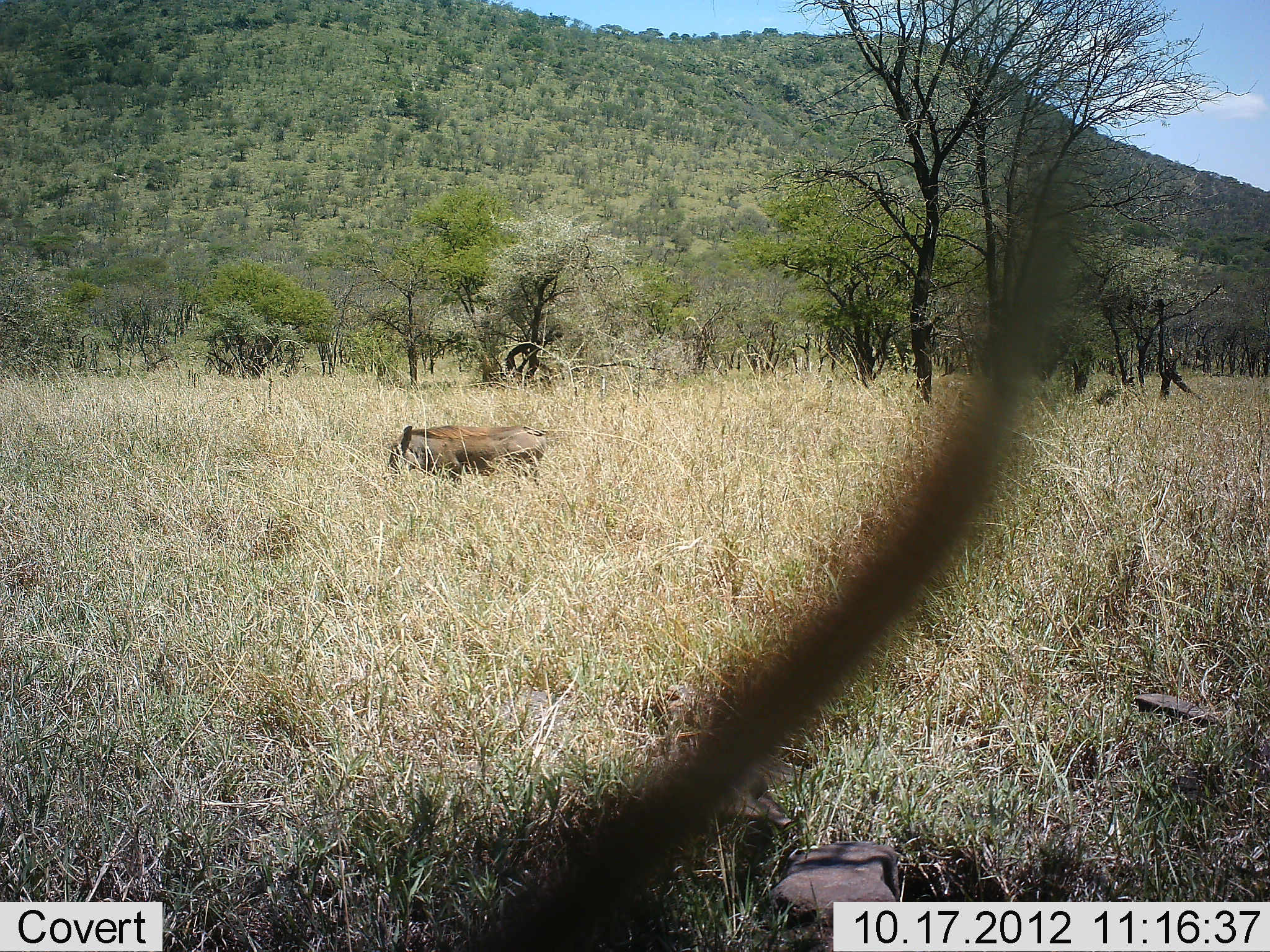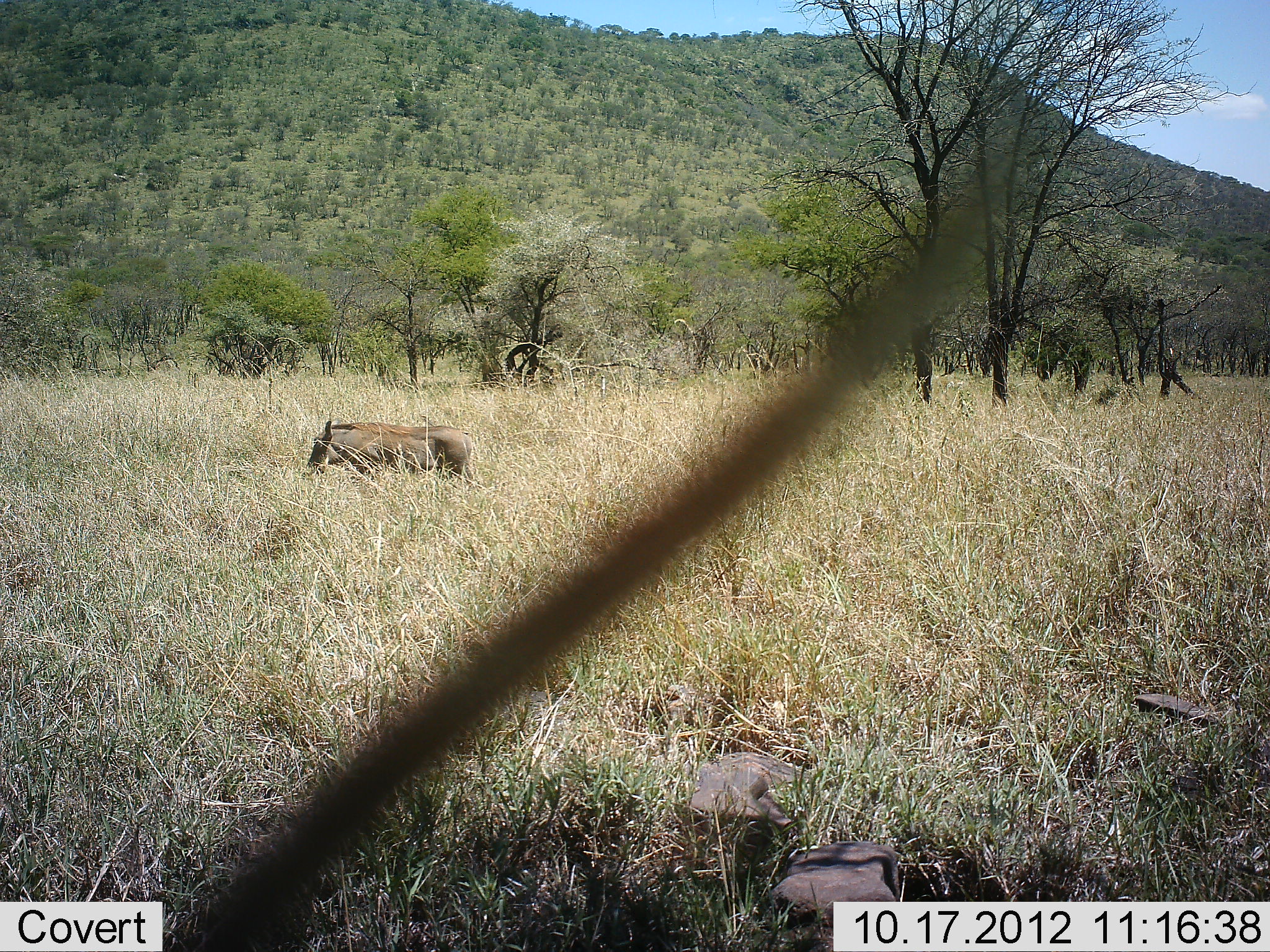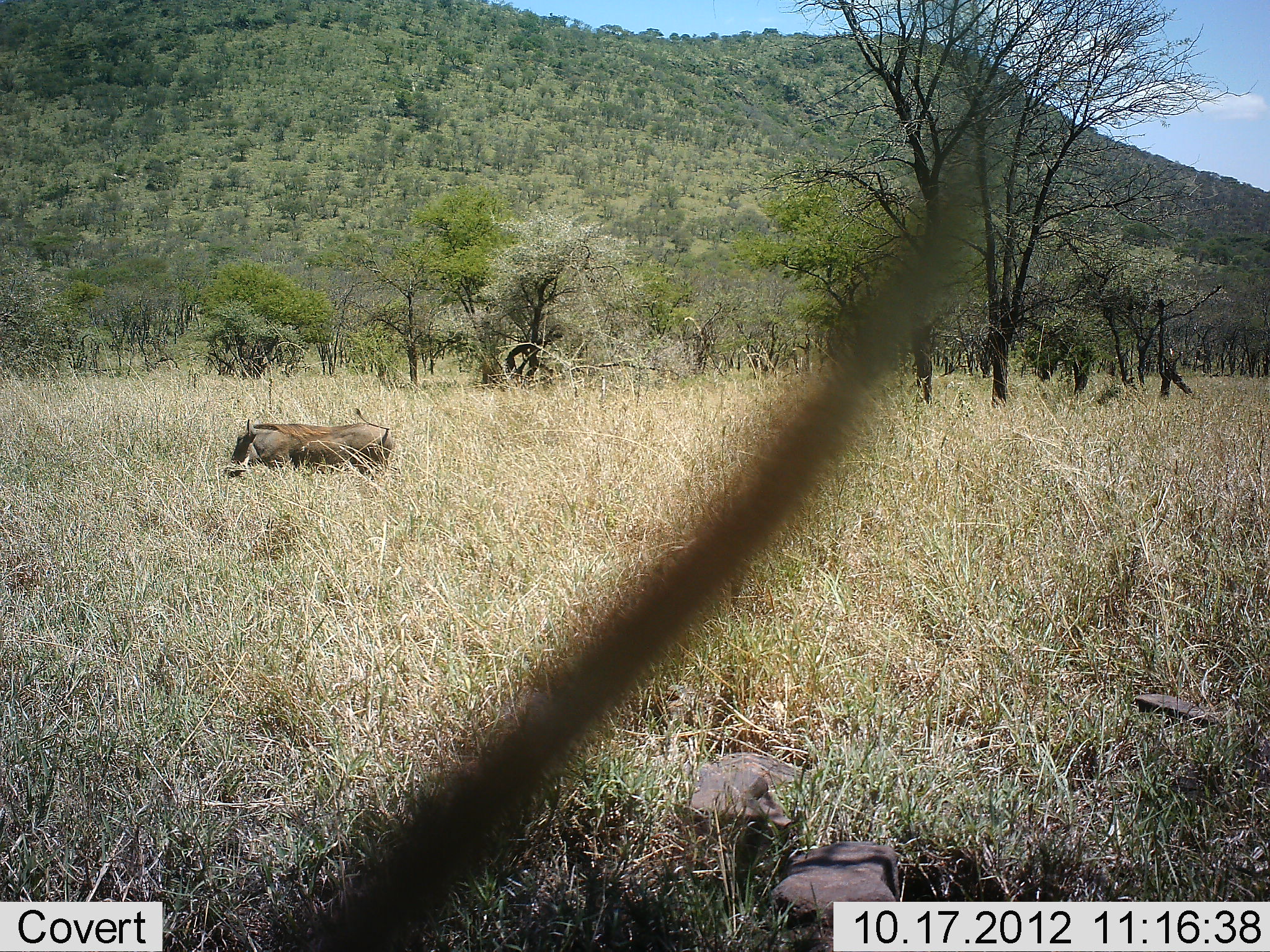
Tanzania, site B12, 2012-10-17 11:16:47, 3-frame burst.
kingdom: Animalia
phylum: Chordata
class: Mammalia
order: Artiodactyla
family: Suidae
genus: Phacochoerus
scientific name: Phacochoerus africanus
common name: warthog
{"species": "warthog (Phacochoerus africanus)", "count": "1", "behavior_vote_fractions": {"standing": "0%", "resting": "0%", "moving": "100%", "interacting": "0%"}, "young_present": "0%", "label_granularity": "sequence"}